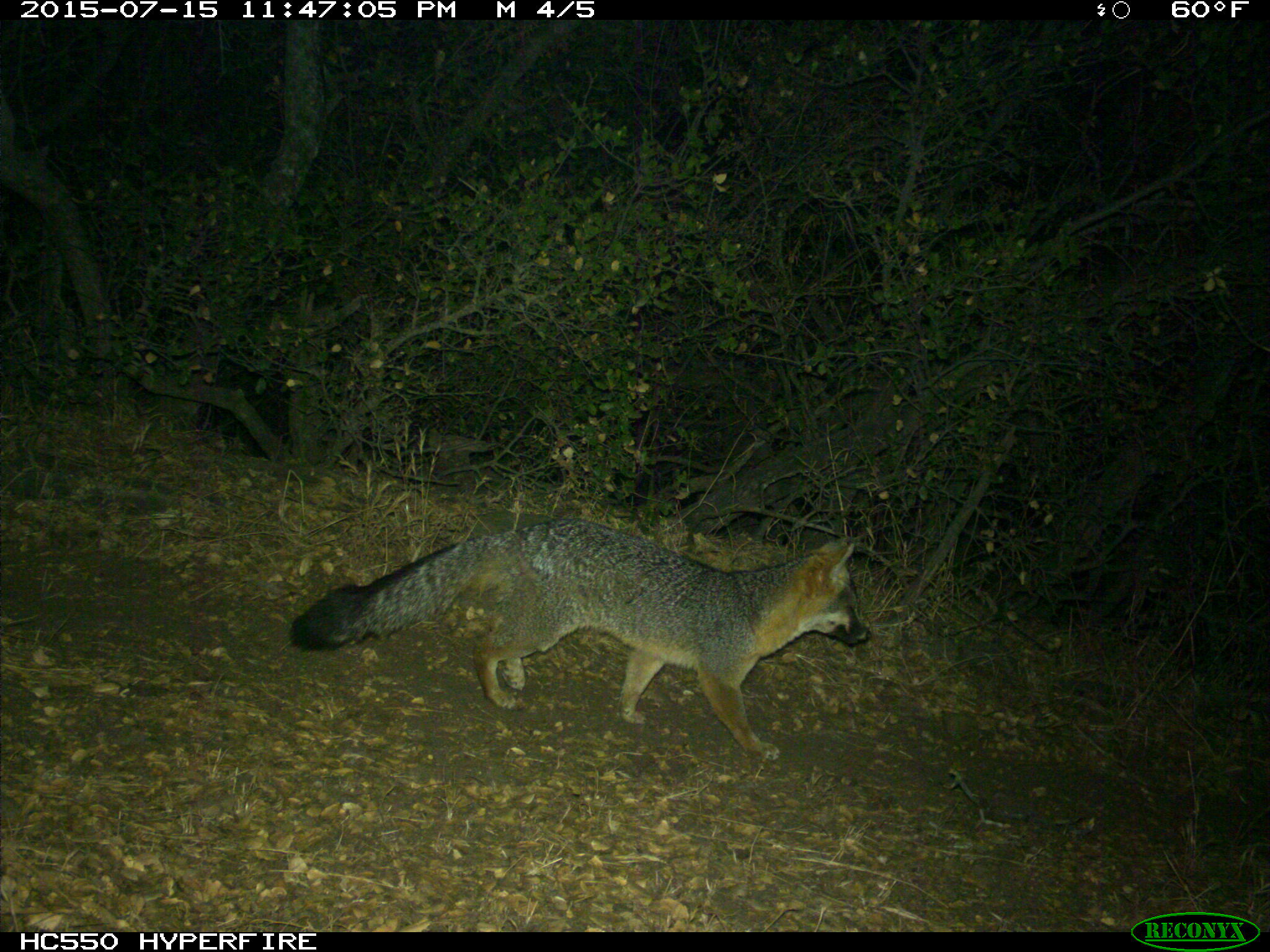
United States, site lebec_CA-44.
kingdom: Animalia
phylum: Chordata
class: Mammalia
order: Carnivora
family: Canidae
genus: Urocyon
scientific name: Urocyon cinereoargenteus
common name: gray fox